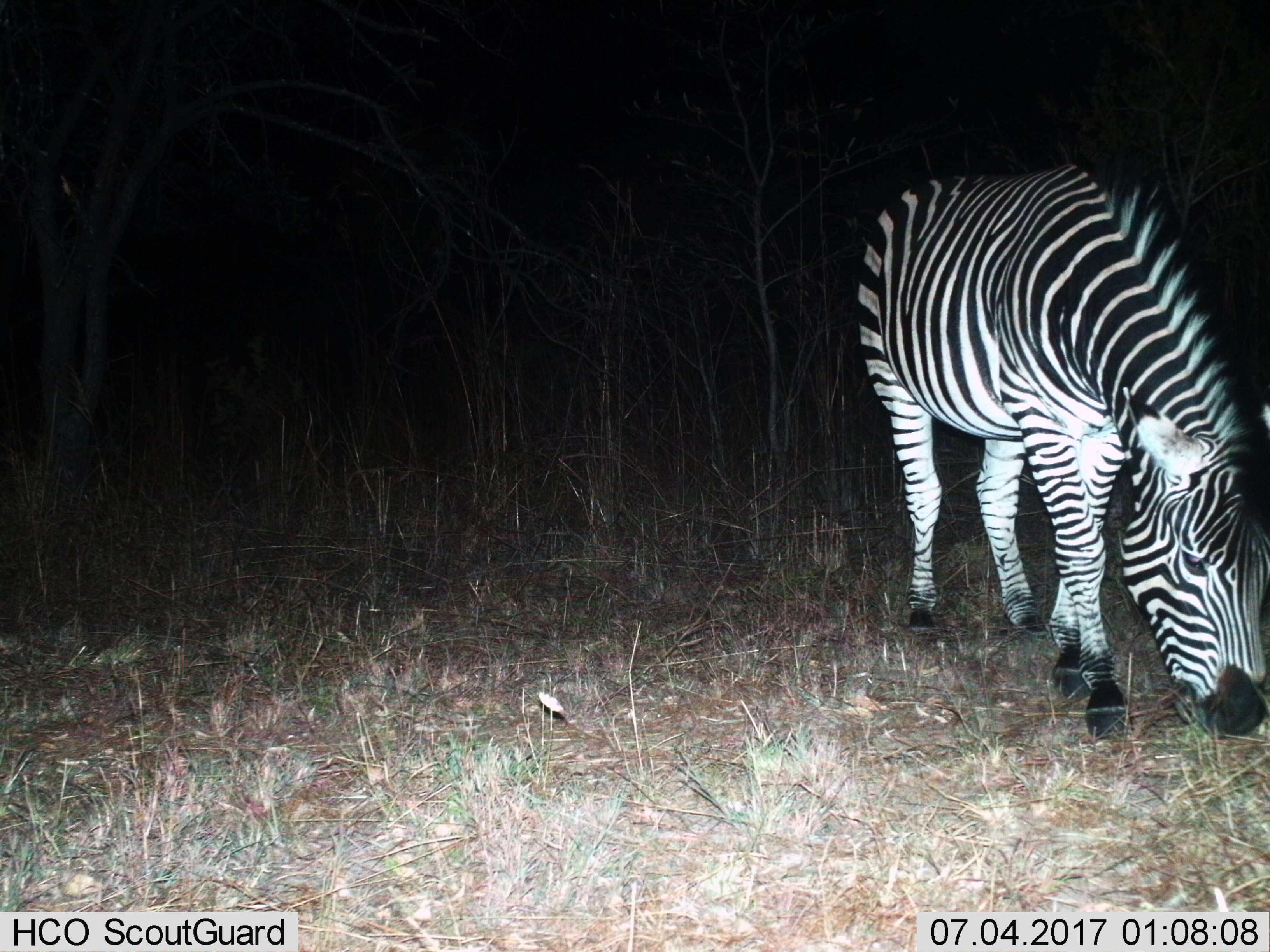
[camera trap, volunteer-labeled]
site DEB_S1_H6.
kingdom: Animalia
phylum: Chordata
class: Mammalia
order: Perissodactyla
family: Equidae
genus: Equus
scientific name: Equus quagga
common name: plains zebra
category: zebraplains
Zebraplains (plains zebra) (Equus quagga), count 1. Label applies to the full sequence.